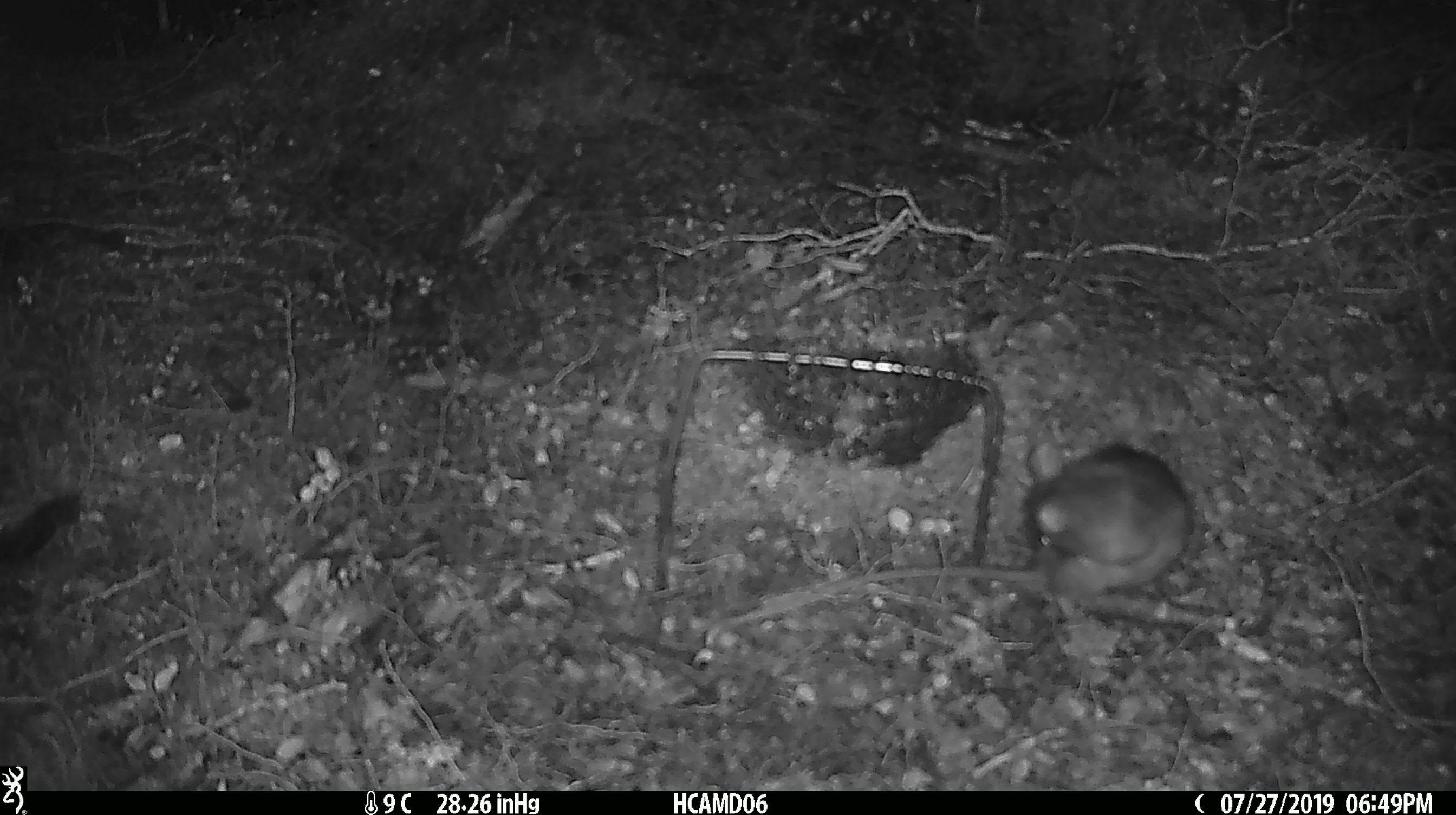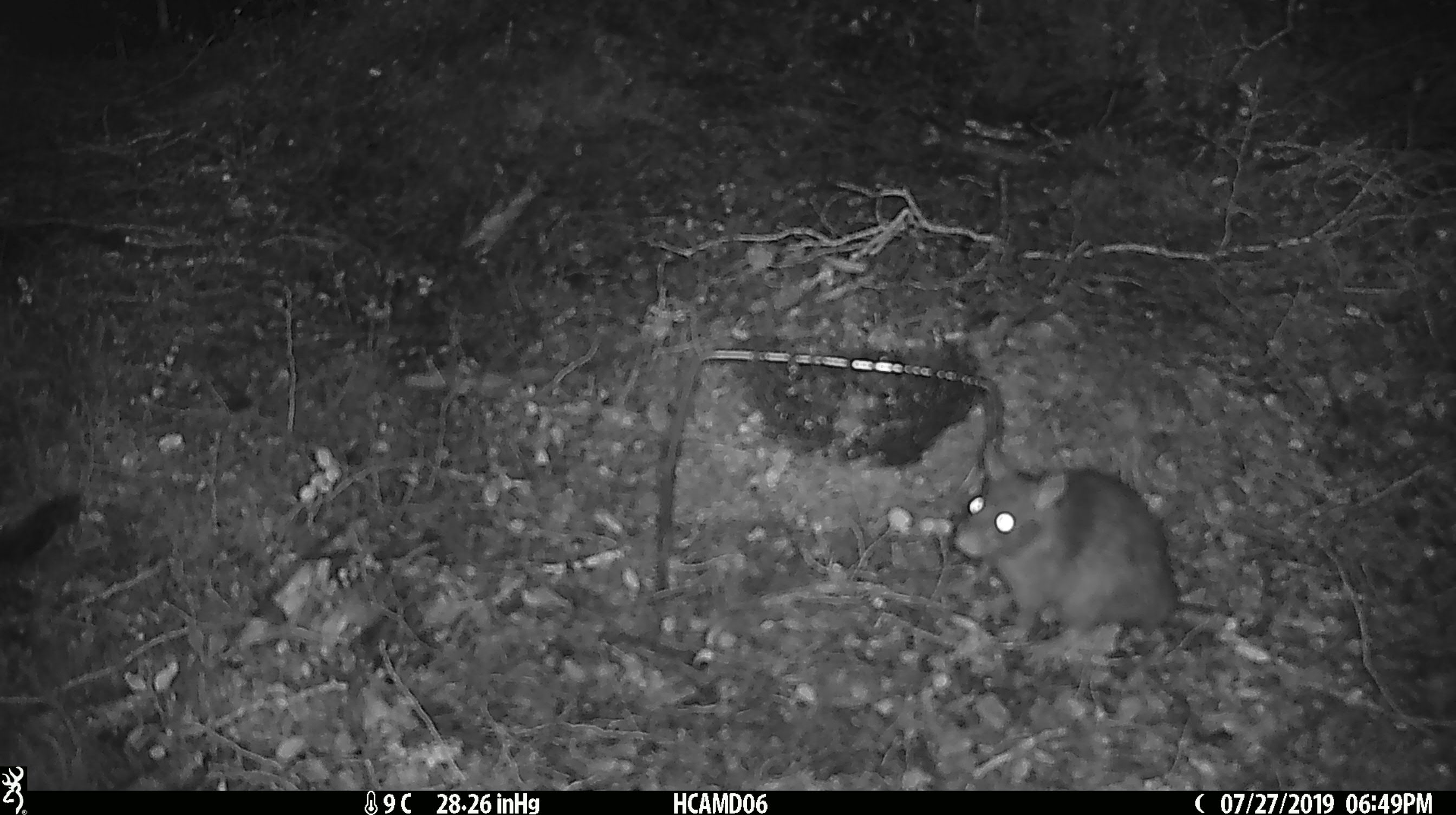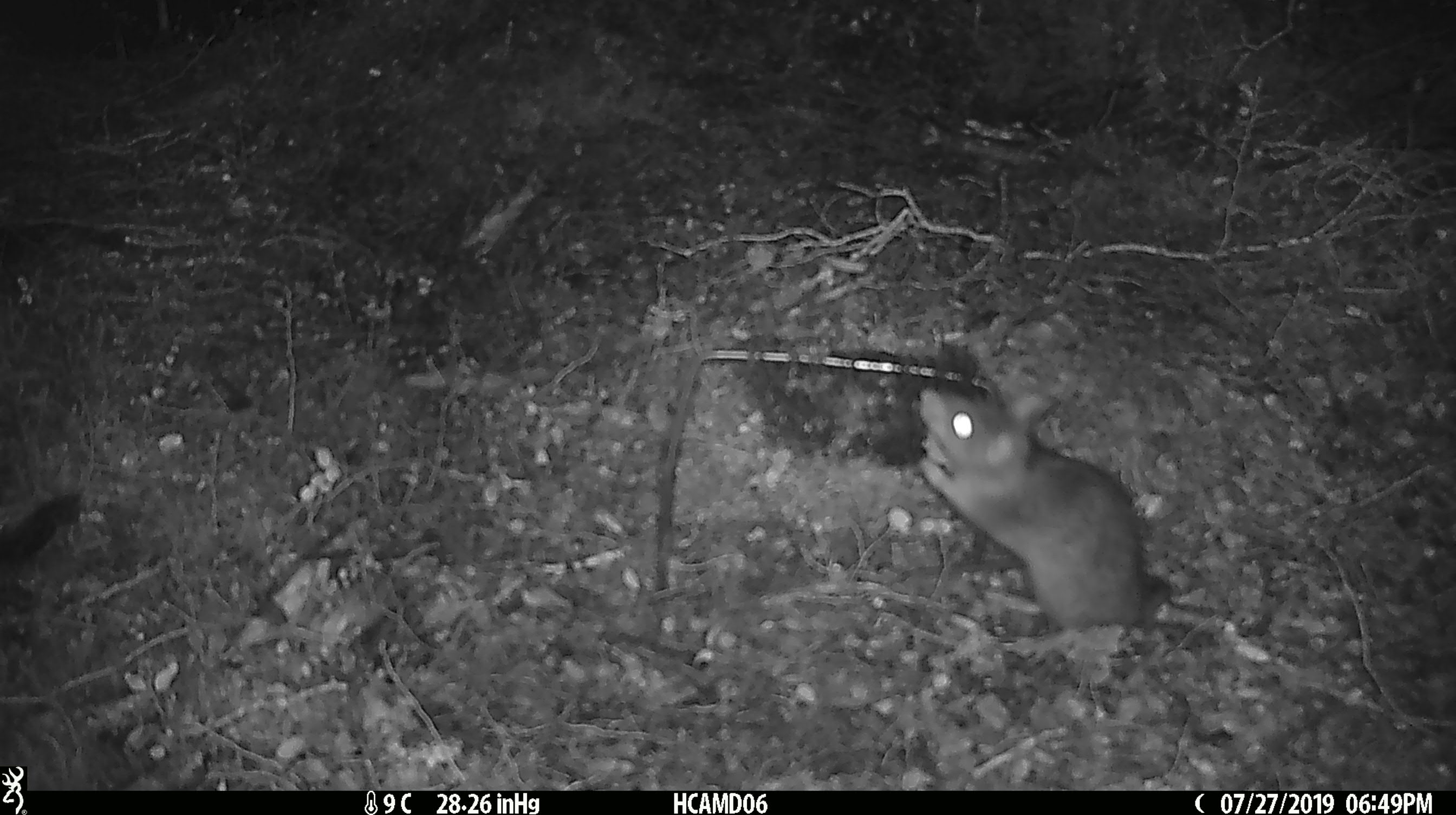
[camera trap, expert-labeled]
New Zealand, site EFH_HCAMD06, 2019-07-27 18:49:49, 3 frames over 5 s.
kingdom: Animalia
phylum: Chordata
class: Mammalia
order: Rodentia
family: Muridae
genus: Rattus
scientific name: Rattus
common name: rat